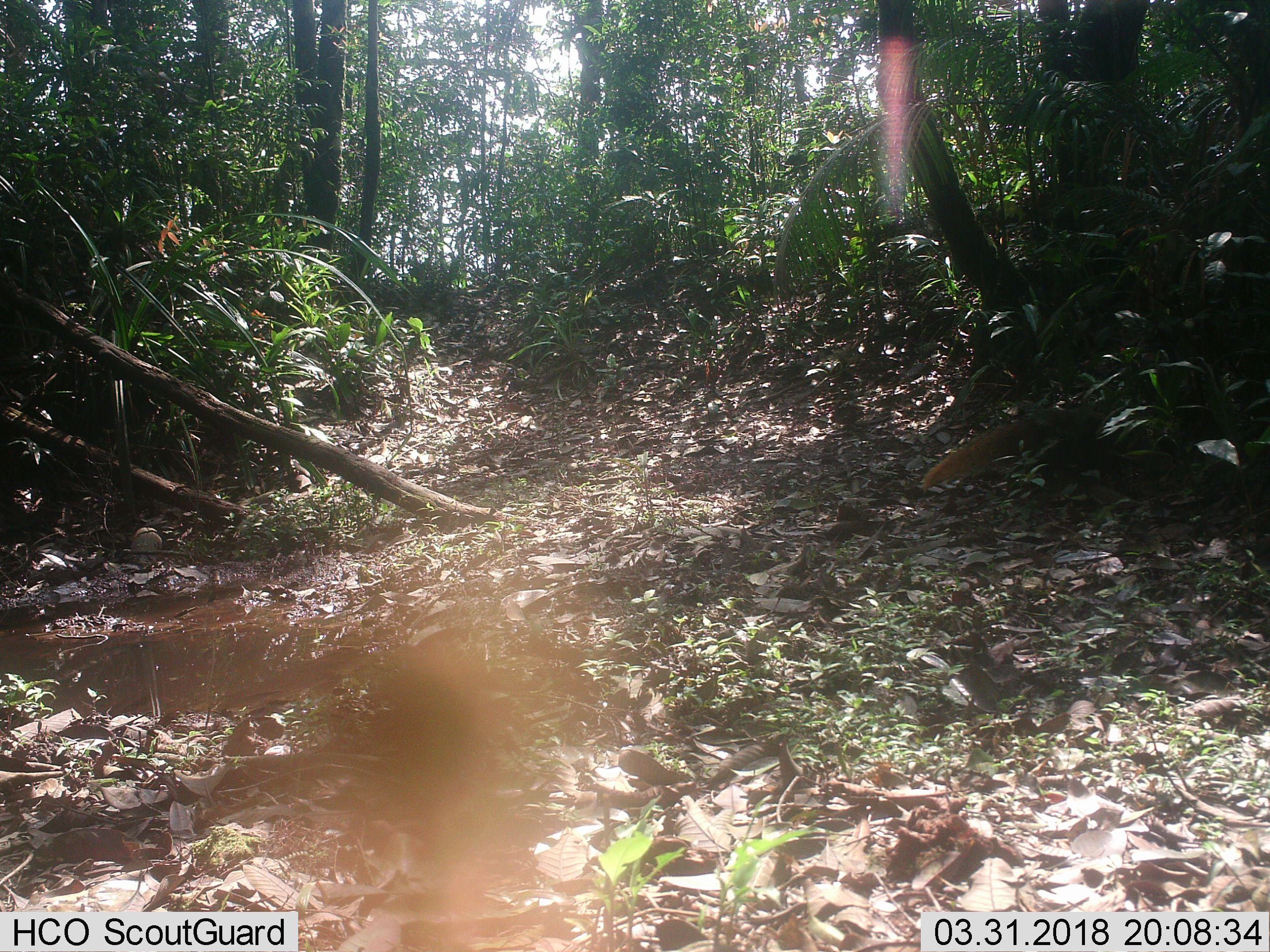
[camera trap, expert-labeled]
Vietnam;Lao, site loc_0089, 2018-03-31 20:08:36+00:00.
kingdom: Animalia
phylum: Chordata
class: Mammalia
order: Carnivora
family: Herpestidae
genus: Urva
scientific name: Urva urva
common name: crab-eating mongoose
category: crab eating mongoose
Crab eating mongoose (crab-eating mongoose) (Urva urva). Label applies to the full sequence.